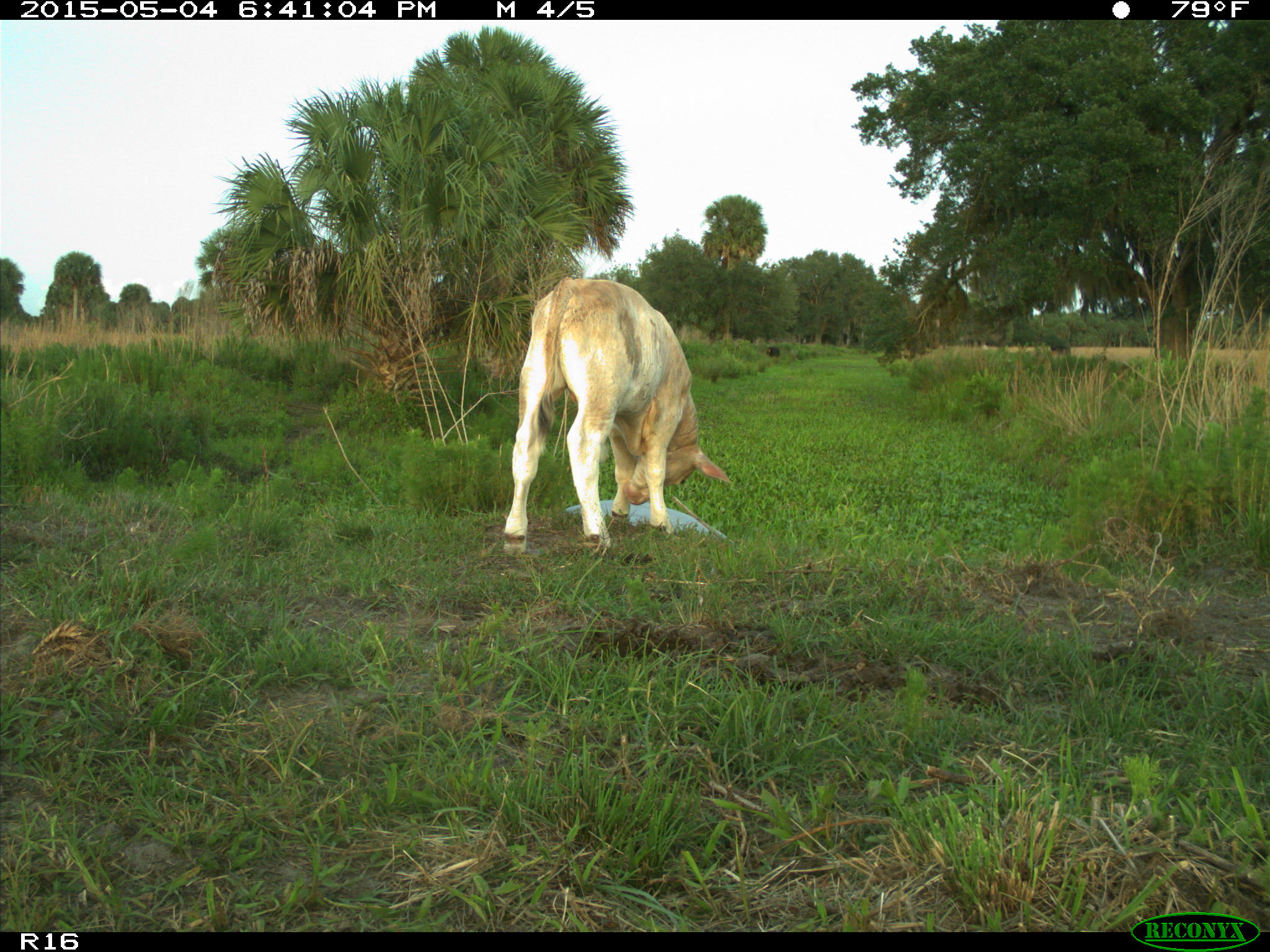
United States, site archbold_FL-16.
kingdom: Animalia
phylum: Chordata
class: Mammalia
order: Artiodactyla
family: Bovidae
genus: Bos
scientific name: Bos taurus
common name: domestic cow